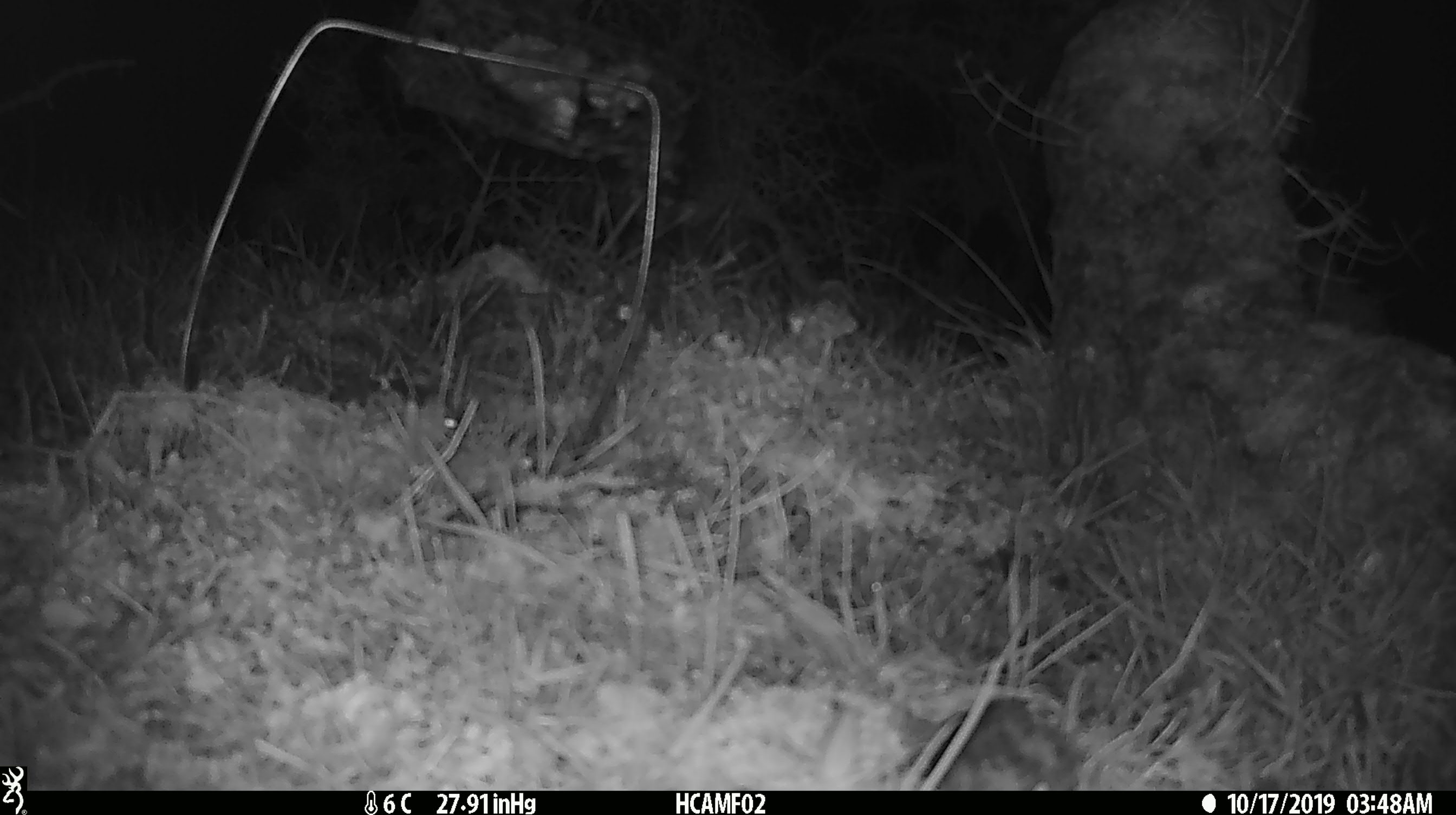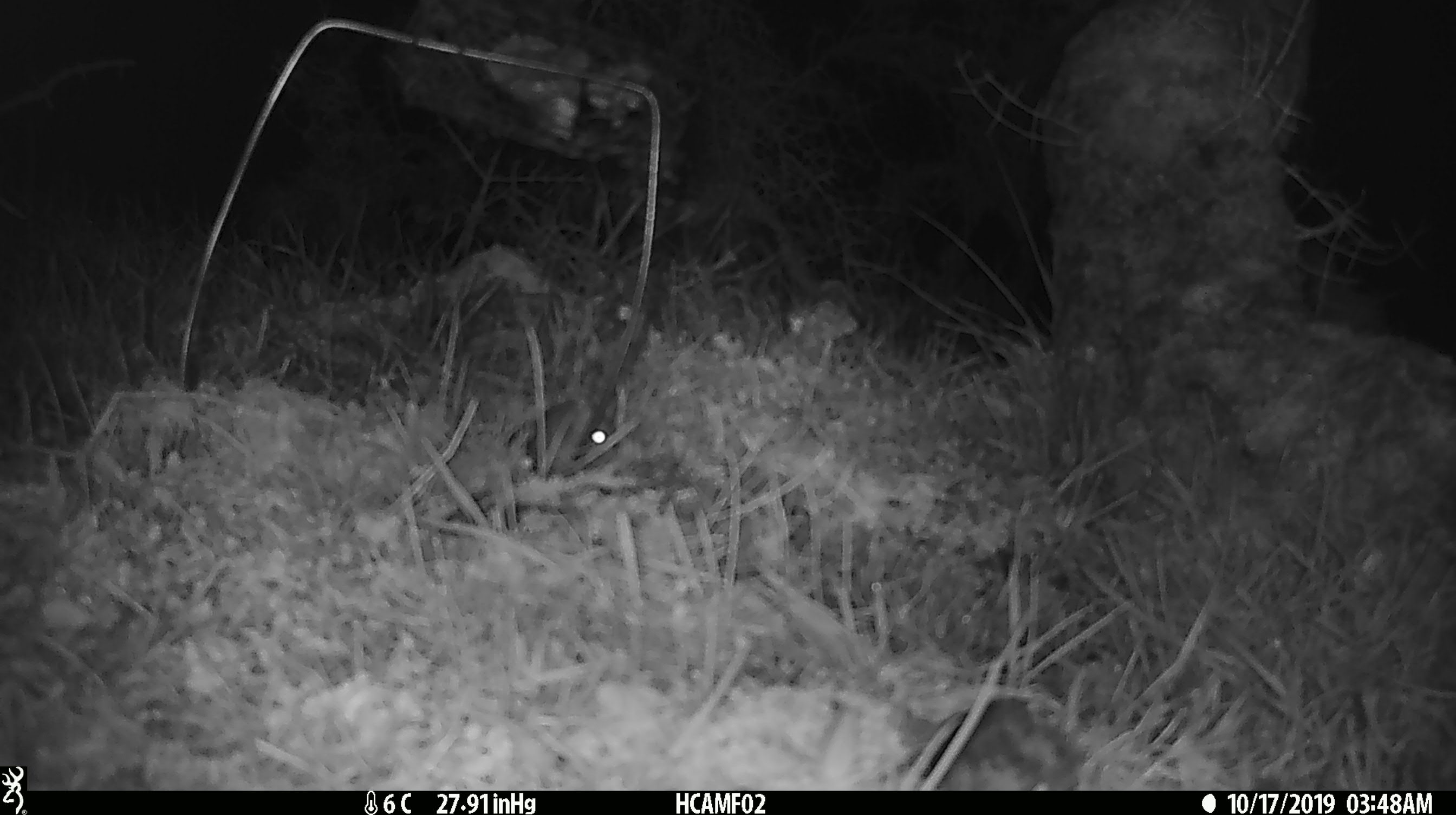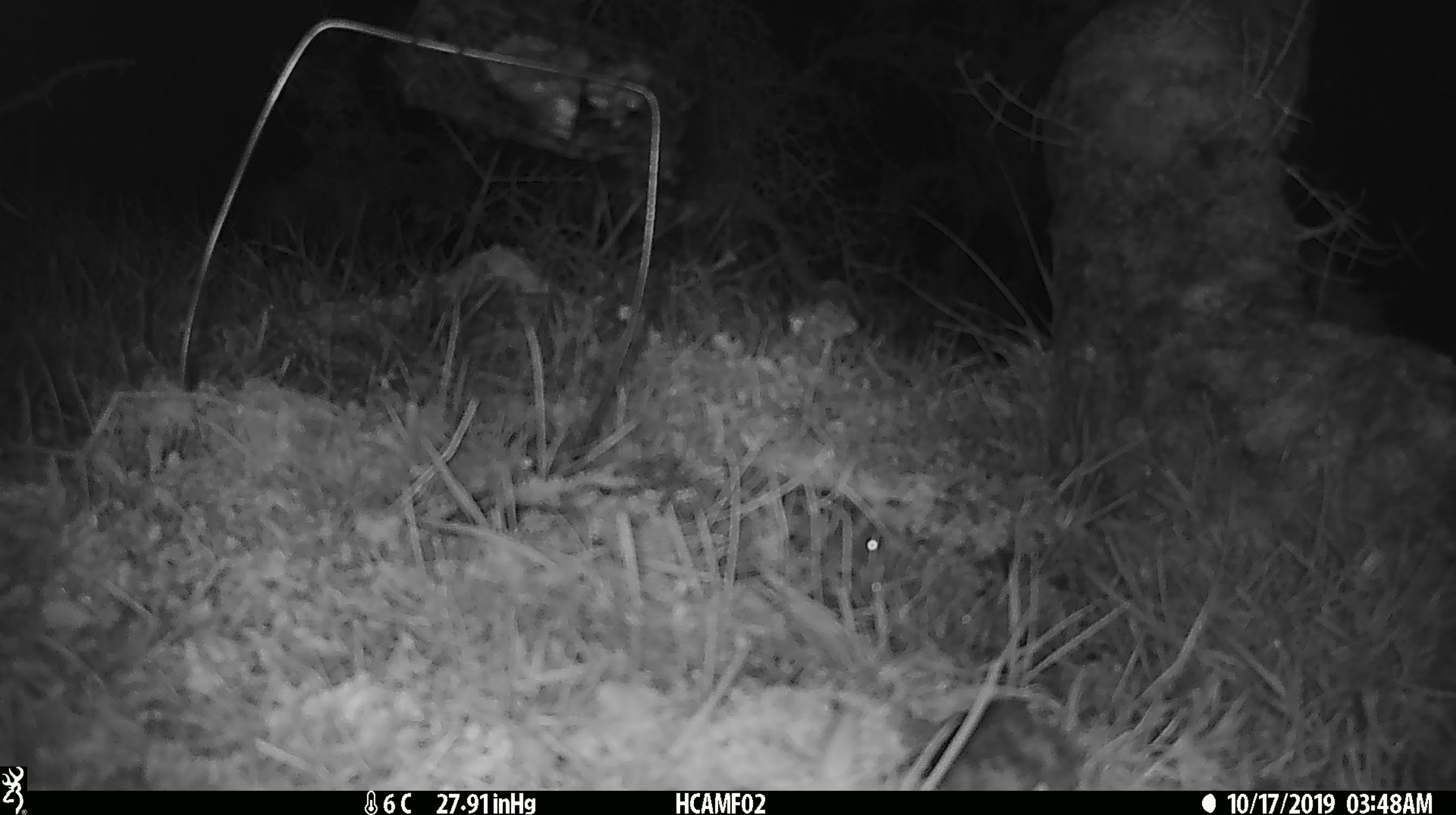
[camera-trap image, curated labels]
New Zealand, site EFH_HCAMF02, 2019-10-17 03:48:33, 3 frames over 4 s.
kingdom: Animalia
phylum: Chordata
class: Mammalia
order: Rodentia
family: Muridae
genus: Mus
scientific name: Mus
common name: mouse